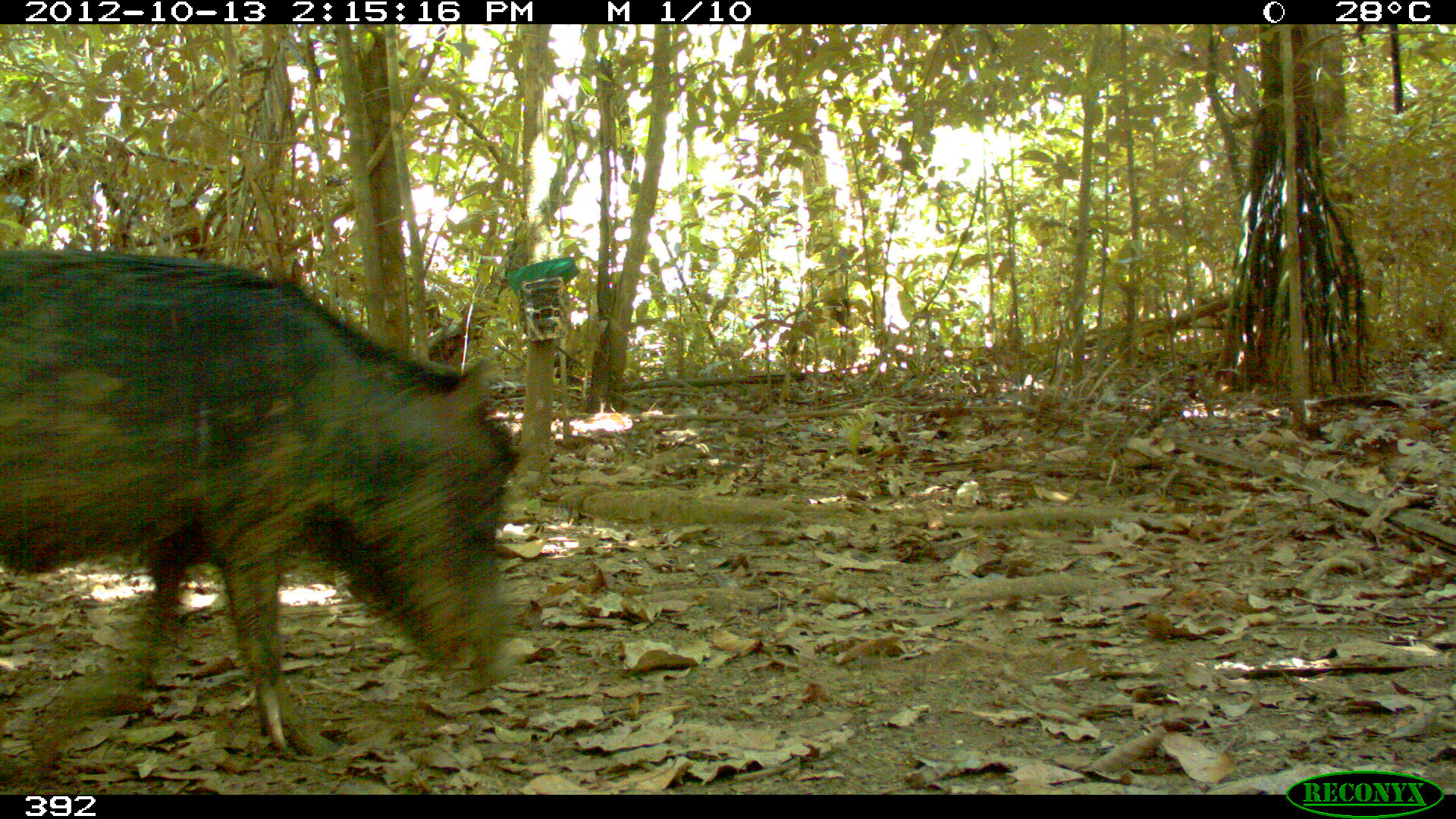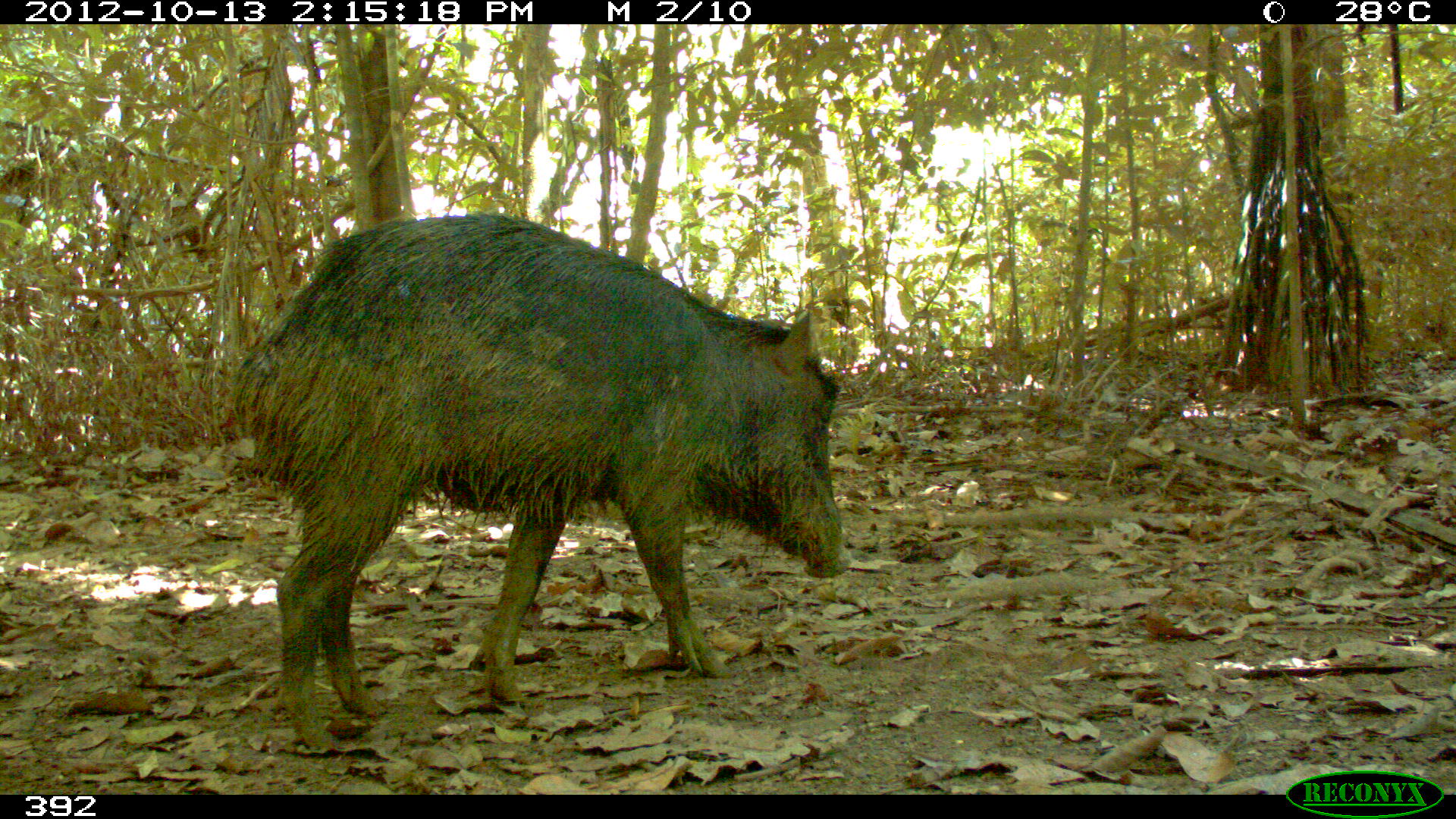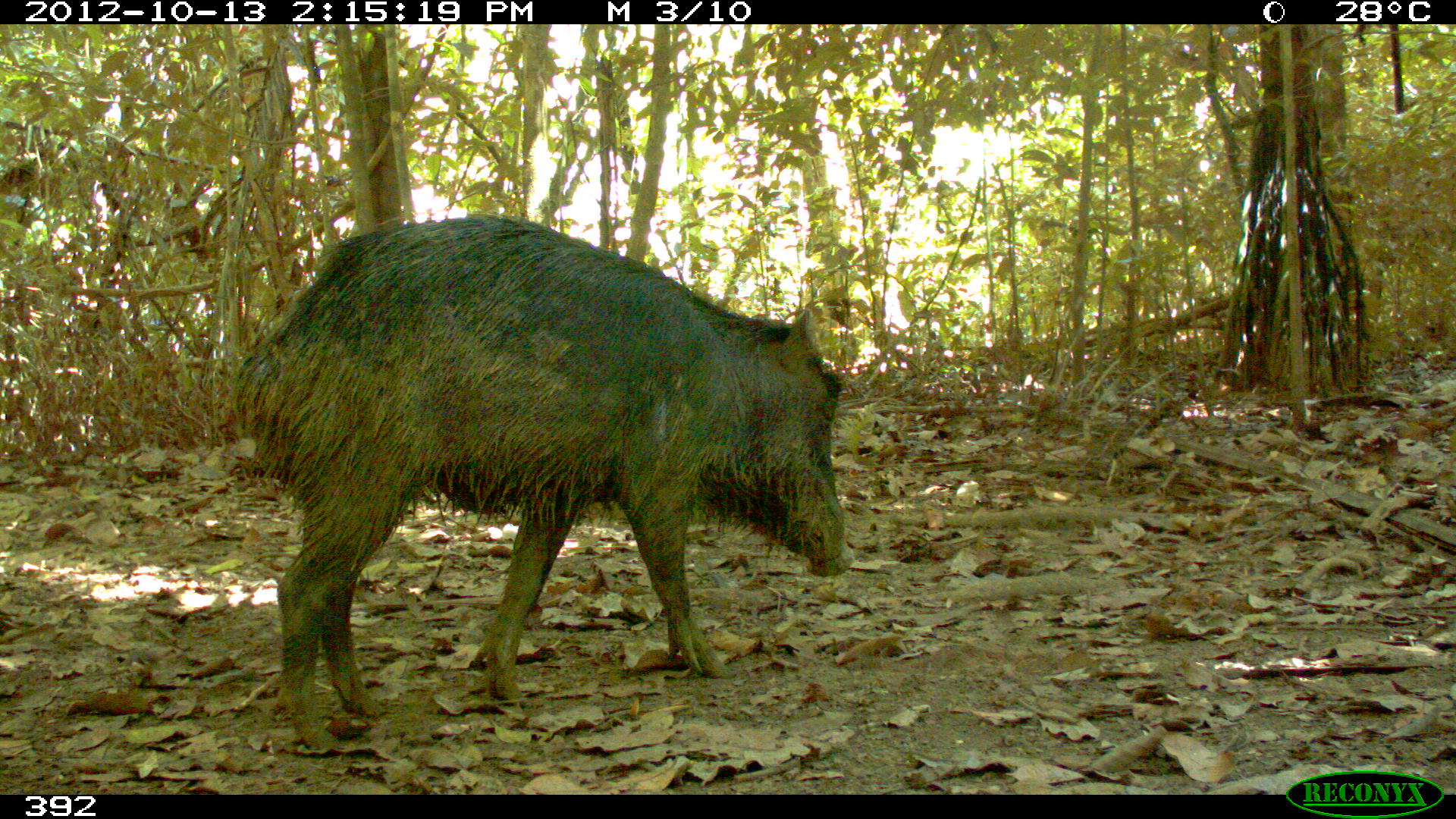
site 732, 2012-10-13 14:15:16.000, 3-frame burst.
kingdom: Animalia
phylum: Chordata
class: Mammalia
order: Artiodactyla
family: Tayassuidae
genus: Tayassu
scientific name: Tayassu pecari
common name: white-lipped peccary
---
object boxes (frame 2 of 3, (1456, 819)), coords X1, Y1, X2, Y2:
tayassu pecari: 229, 214, 851, 745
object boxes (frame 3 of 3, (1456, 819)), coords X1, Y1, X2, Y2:
tayassu pecari: 234, 214, 855, 747